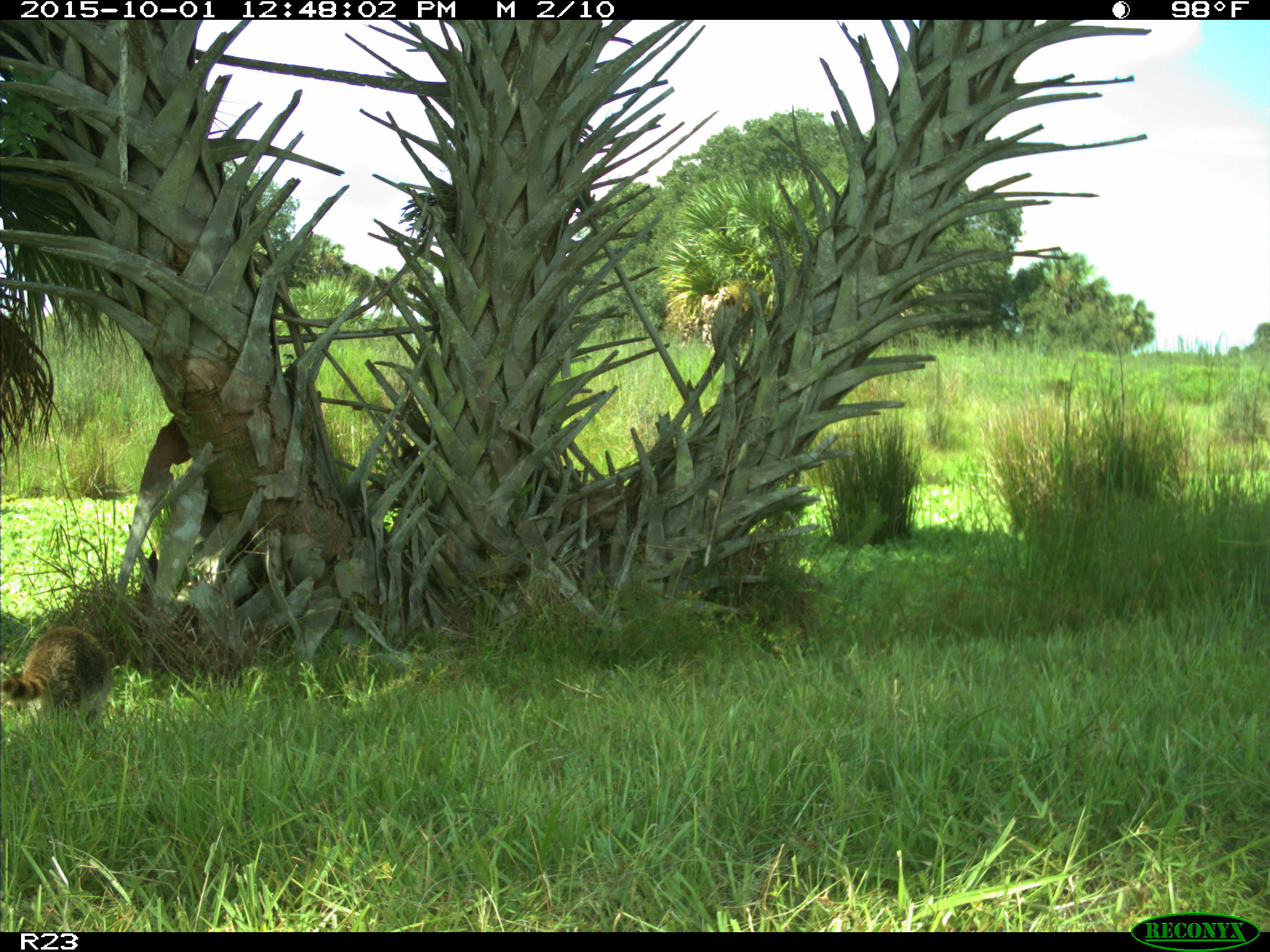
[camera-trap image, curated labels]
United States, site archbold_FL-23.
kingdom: Animalia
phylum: Chordata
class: Mammalia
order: Carnivora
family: Procyonidae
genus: Procyon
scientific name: Procyon lotor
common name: common raccoon